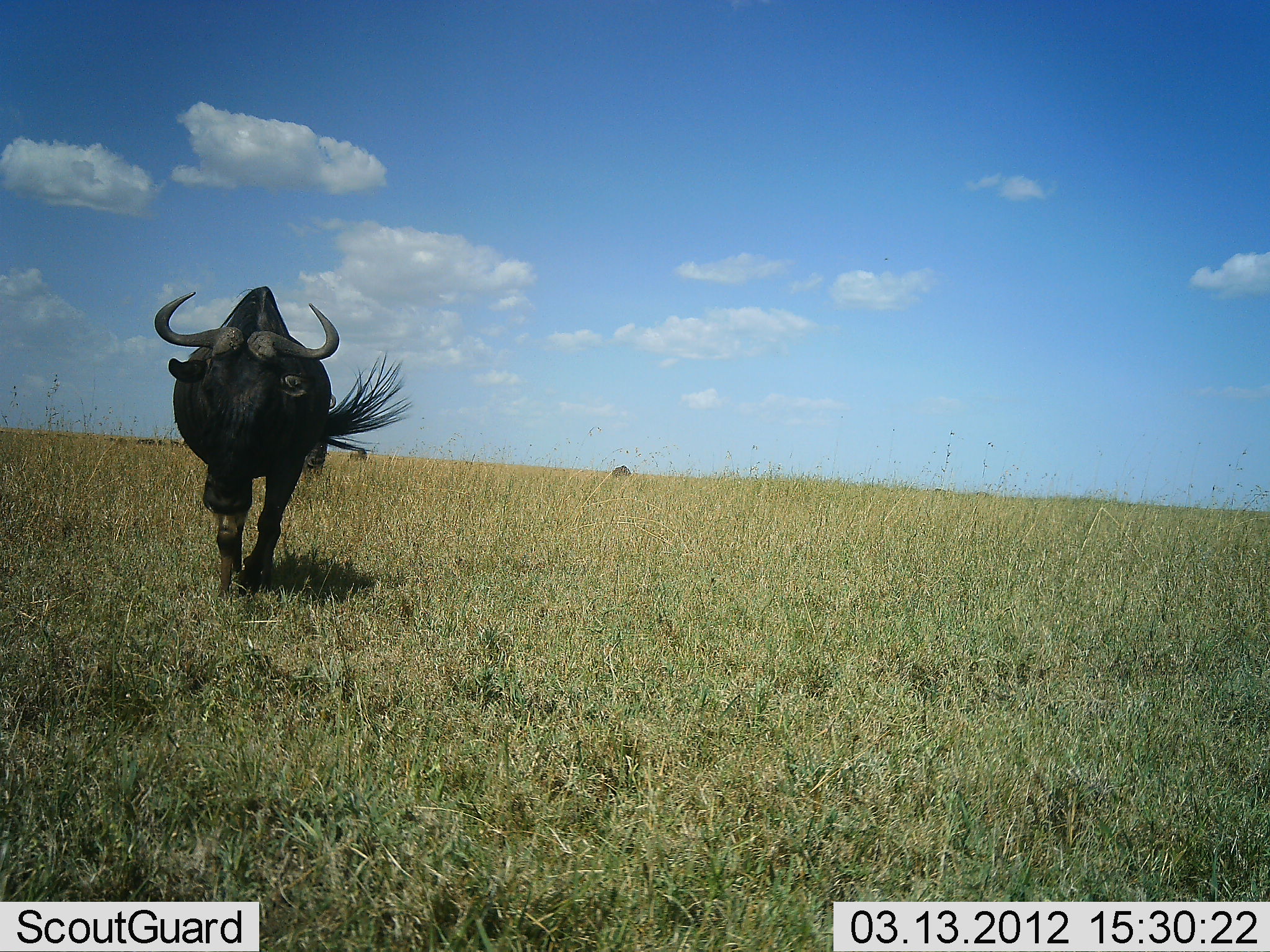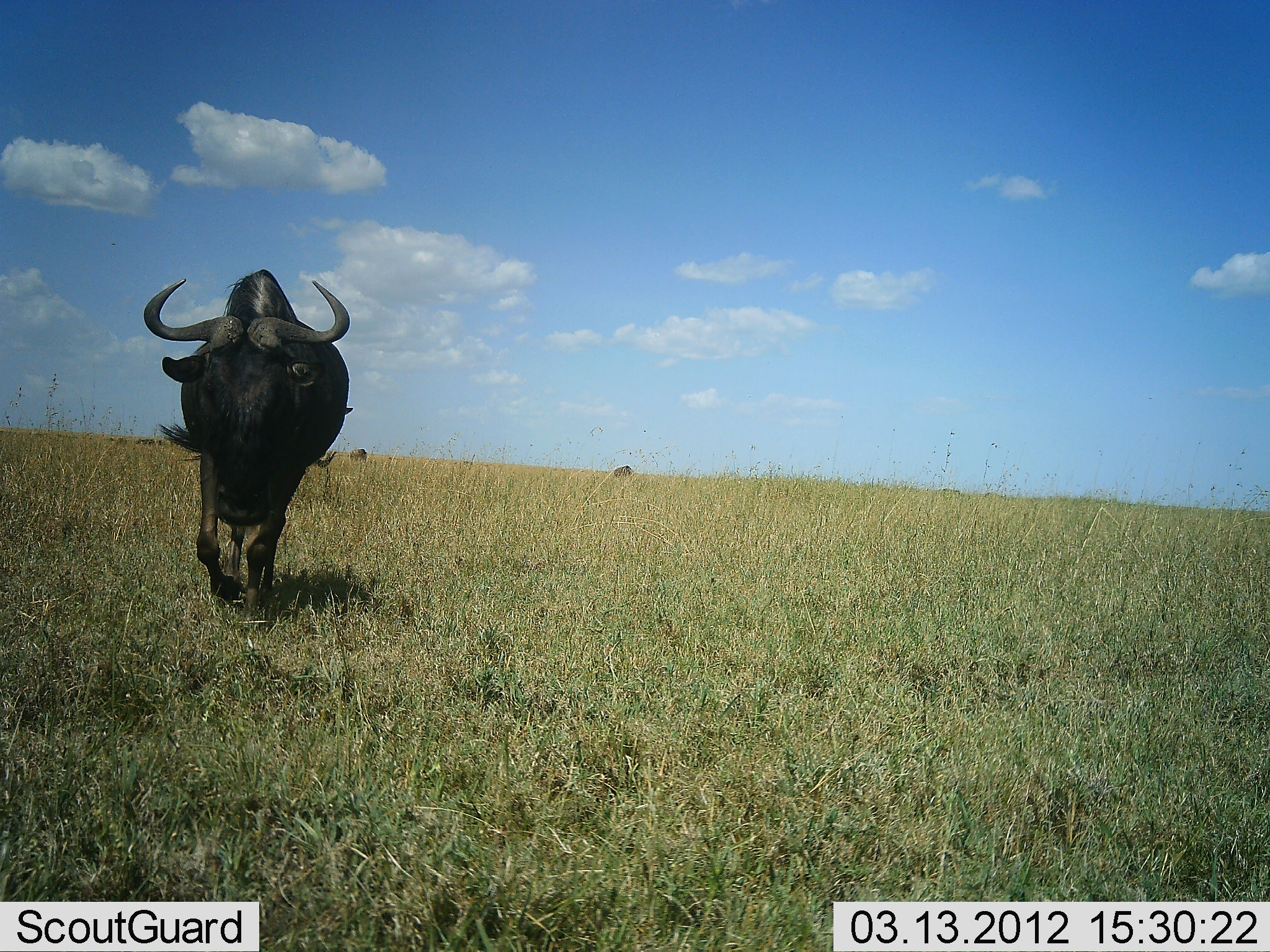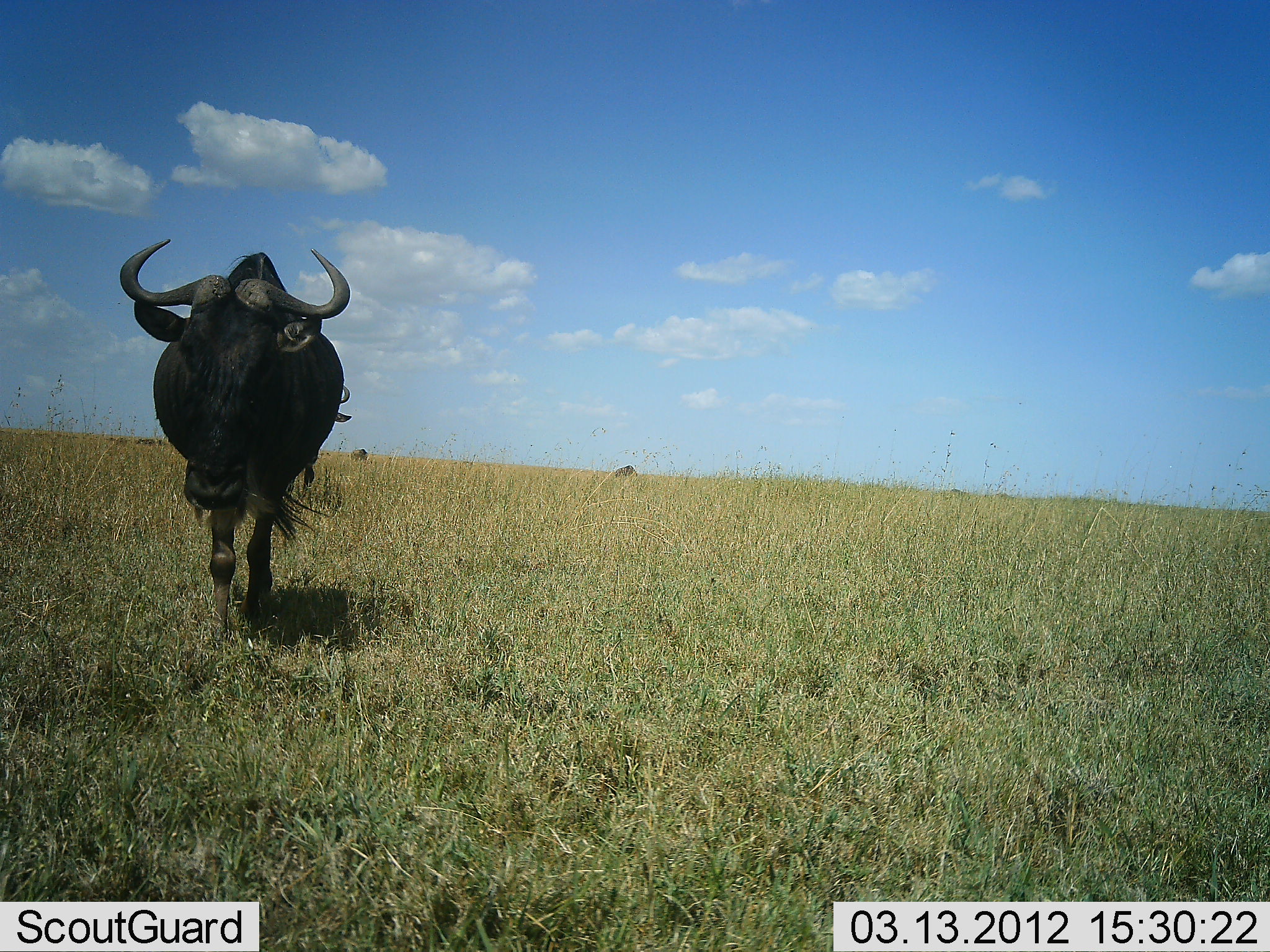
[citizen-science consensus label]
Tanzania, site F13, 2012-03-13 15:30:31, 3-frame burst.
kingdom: Animalia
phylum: Chordata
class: Mammalia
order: Artiodactyla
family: Bovidae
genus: Connochaetes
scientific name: Connochaetes taurinus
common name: blue wildebeest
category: wildebeest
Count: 3.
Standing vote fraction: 0%.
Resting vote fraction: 6%.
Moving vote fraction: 100%.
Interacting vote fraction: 0%.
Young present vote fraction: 0%.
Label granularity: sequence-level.